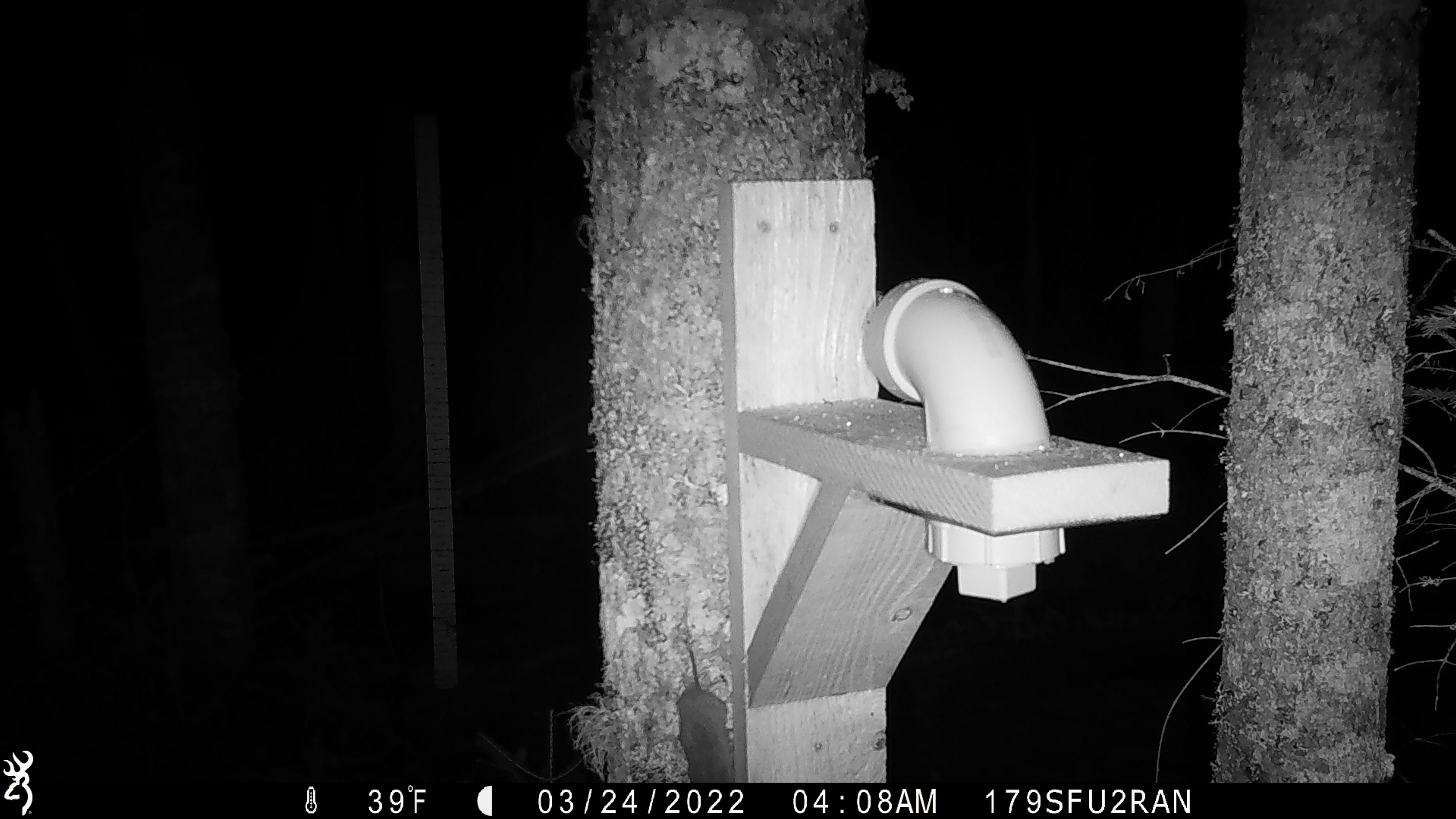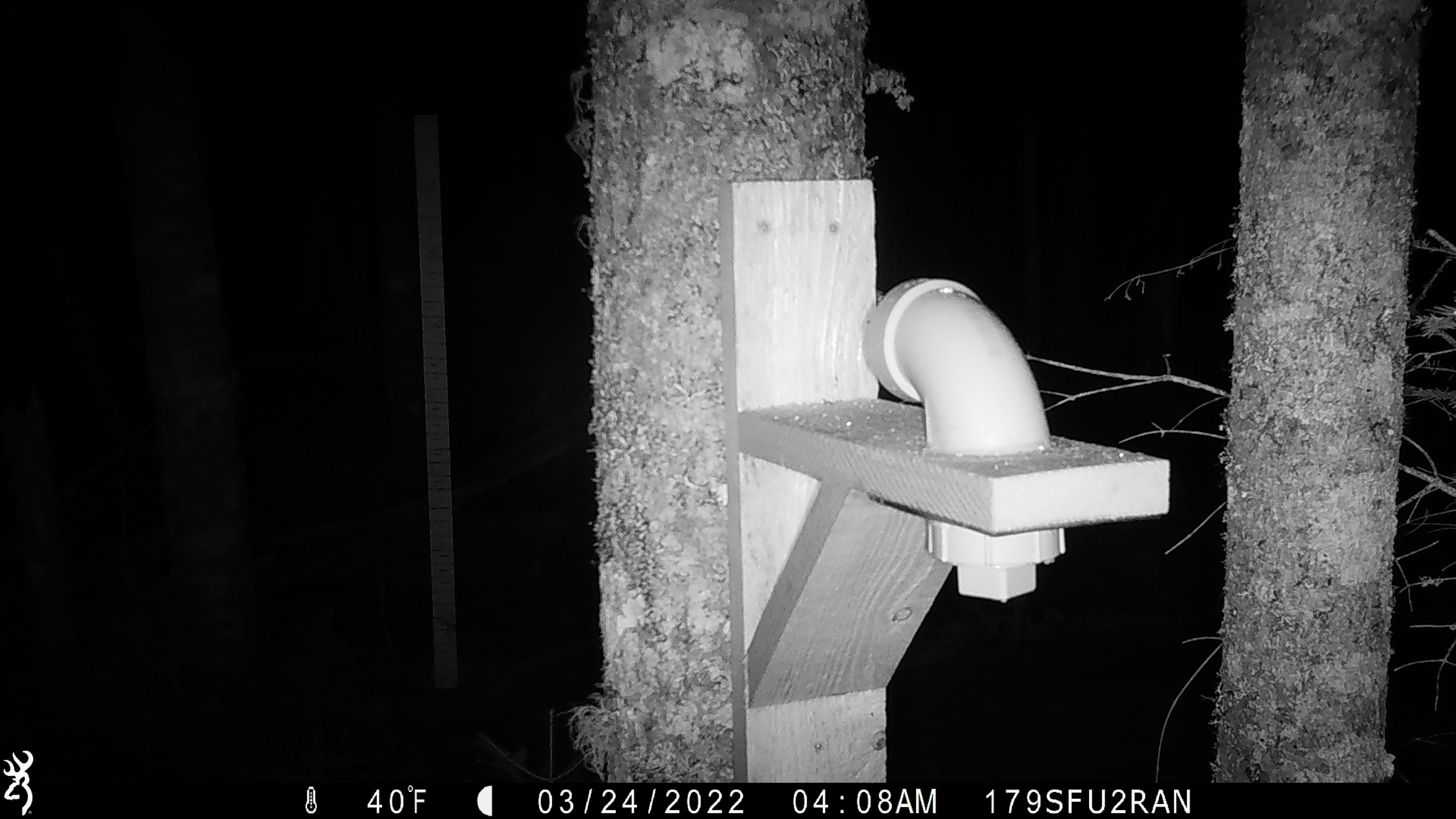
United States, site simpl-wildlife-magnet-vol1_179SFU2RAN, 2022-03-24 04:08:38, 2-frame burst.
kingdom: Animalia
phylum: Chordata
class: Mammalia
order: Rodentia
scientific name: Rodentia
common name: mouse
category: mouse sp.